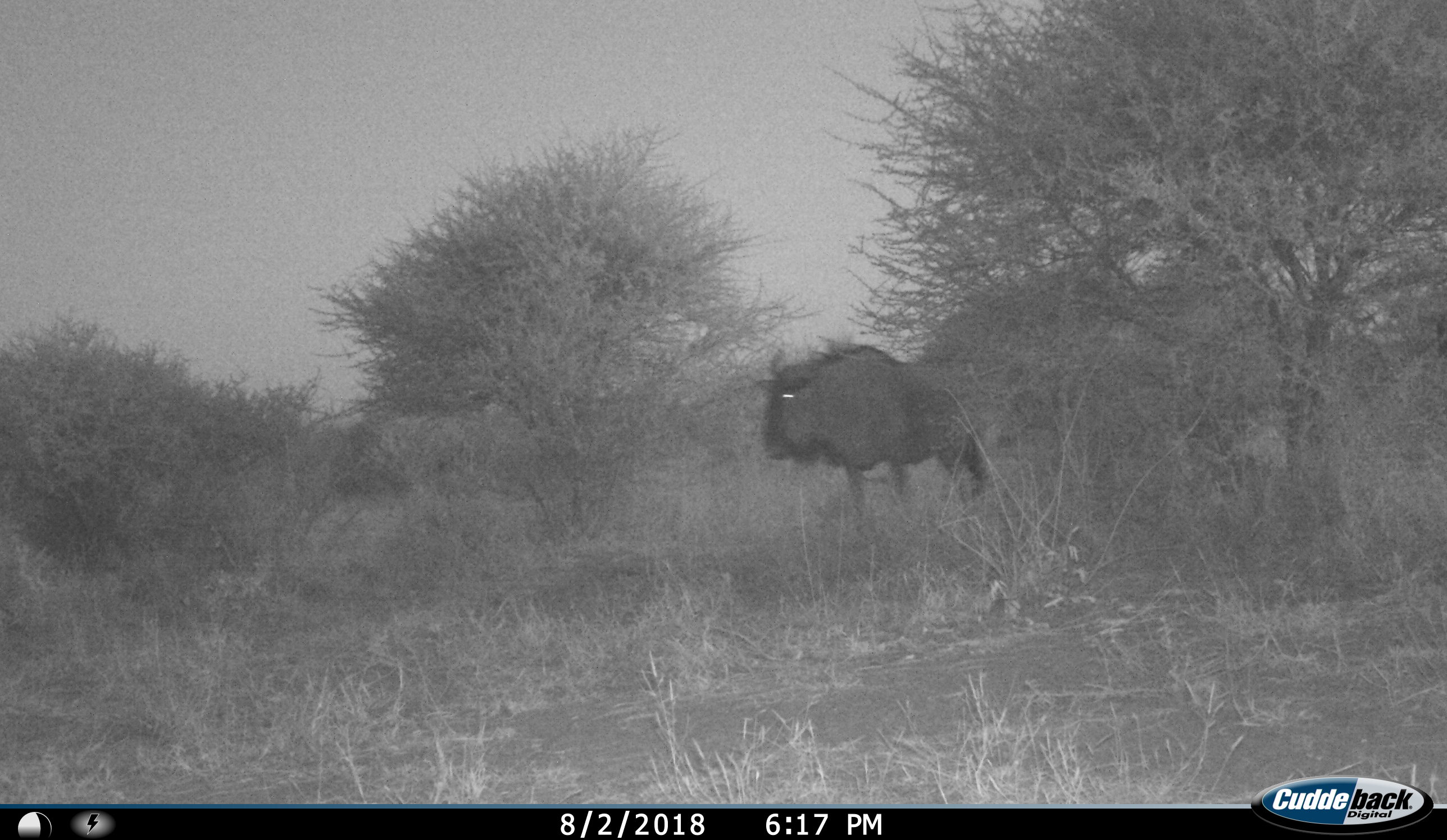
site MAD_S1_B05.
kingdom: Animalia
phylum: Chordata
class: Mammalia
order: Artiodactyla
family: Bovidae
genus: Connochaetes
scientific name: Connochaetes taurinus taurinus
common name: blue wildebeest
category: wildebeestblue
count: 1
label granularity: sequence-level